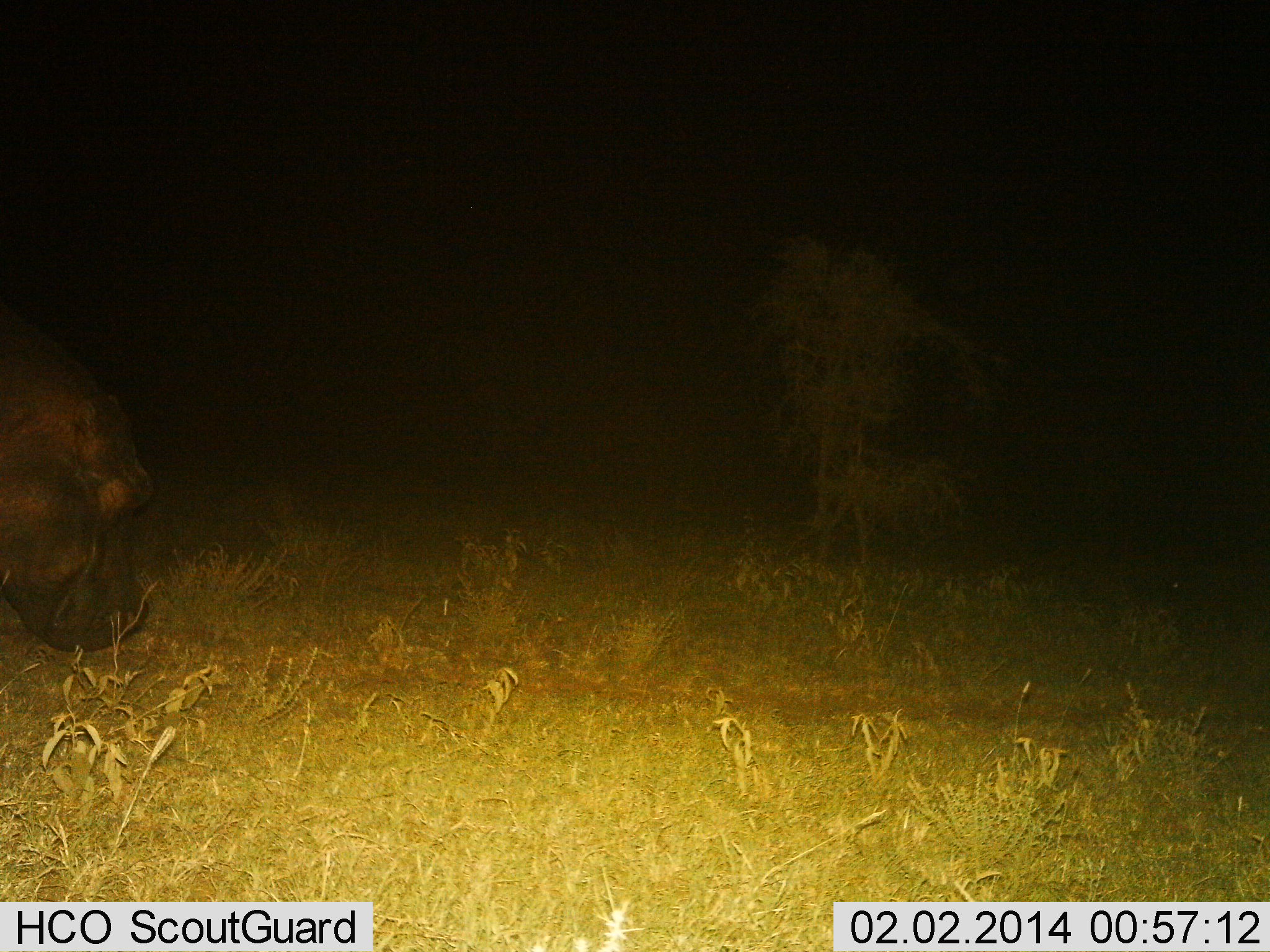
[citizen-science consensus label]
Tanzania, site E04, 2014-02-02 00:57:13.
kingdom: Animalia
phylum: Chordata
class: Mammalia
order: Artiodactyla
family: Hippopotamidae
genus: Hippopotamus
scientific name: Hippopotamus amphibius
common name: hippopotamus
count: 1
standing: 10%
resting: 0%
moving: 40%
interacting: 0%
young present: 0%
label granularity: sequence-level